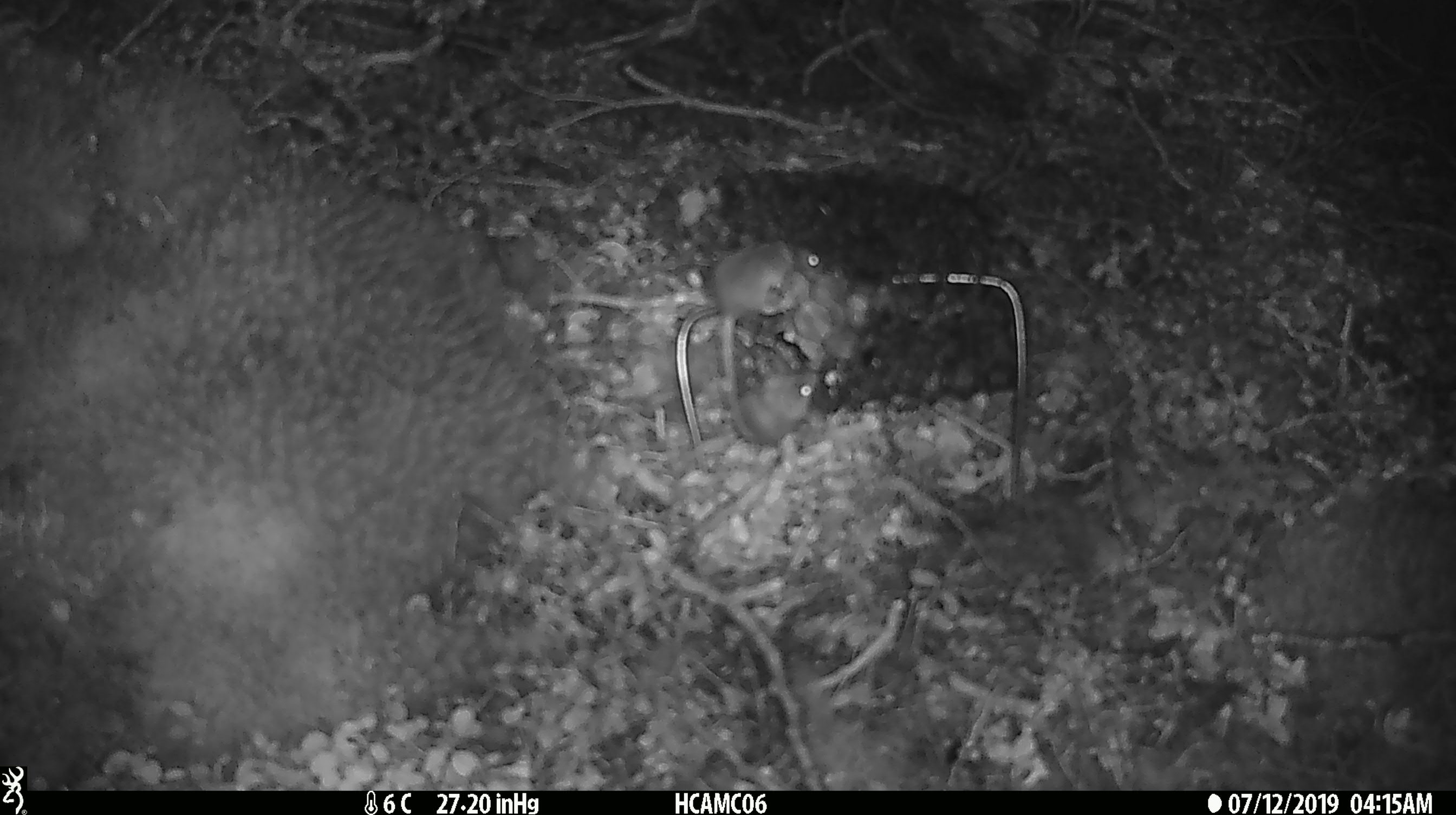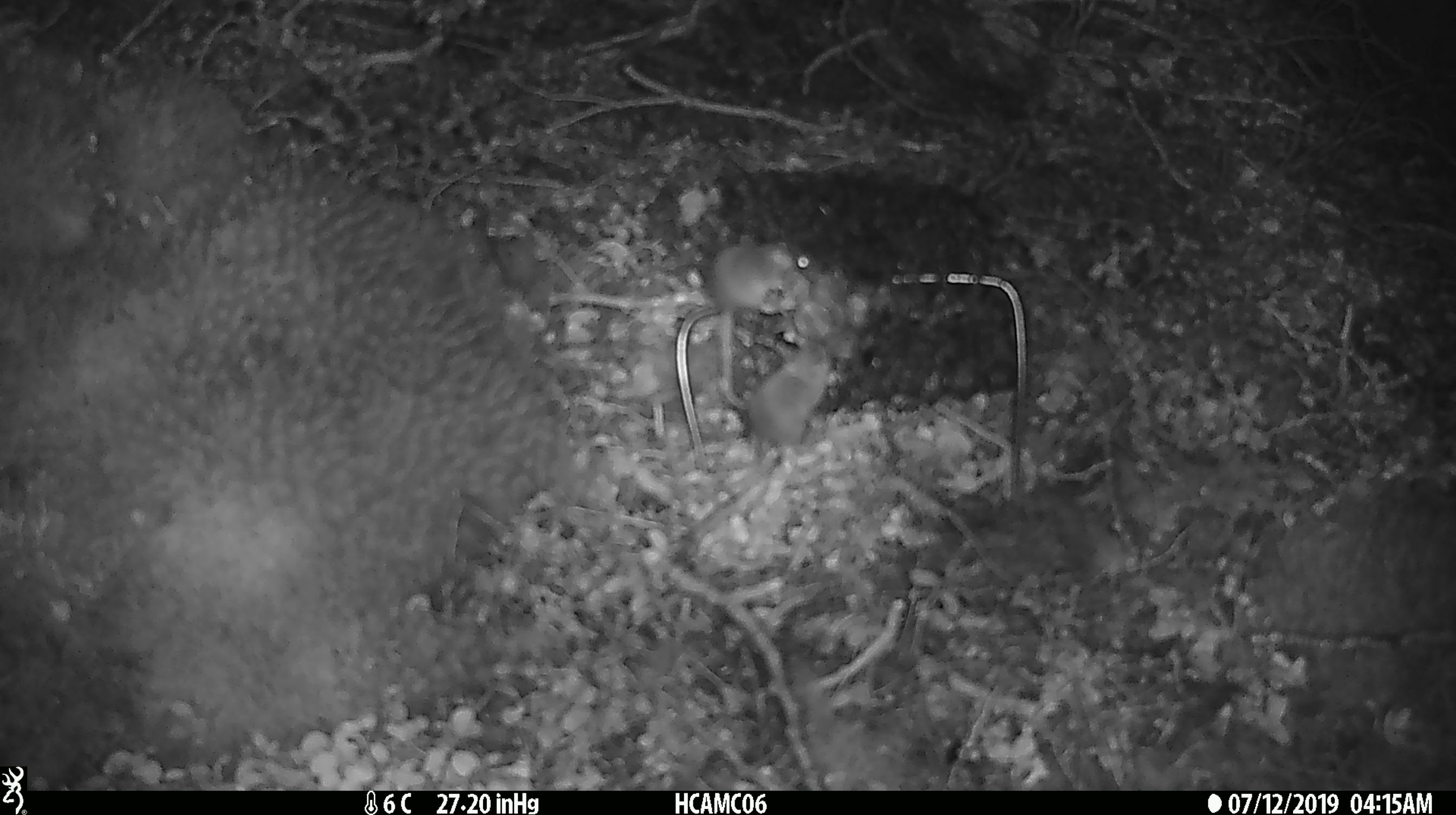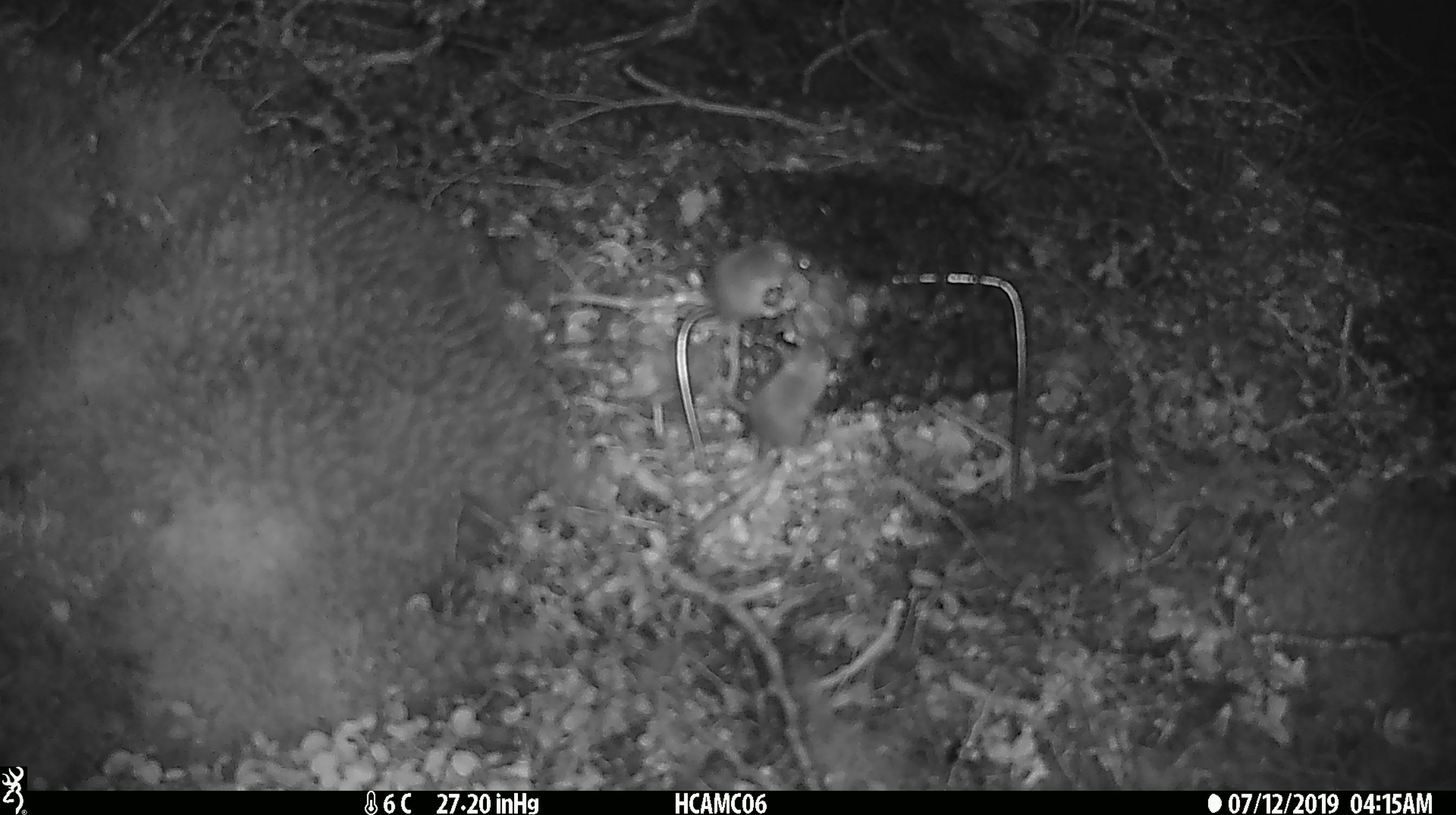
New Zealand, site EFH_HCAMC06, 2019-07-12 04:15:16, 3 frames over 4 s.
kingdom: Animalia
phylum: Chordata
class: Mammalia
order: Rodentia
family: Muridae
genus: Mus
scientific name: Mus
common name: mouse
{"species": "mouse (Mus)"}